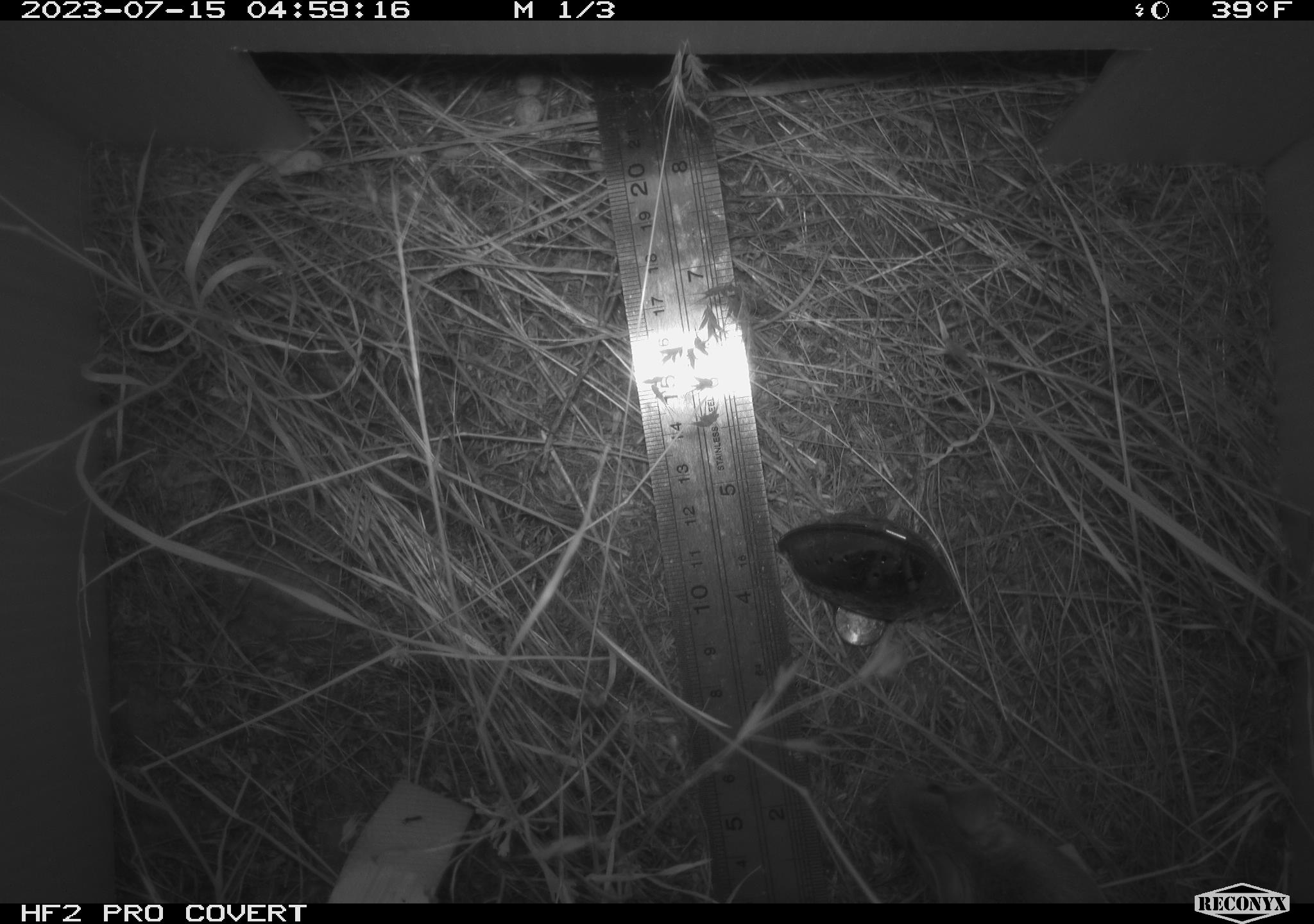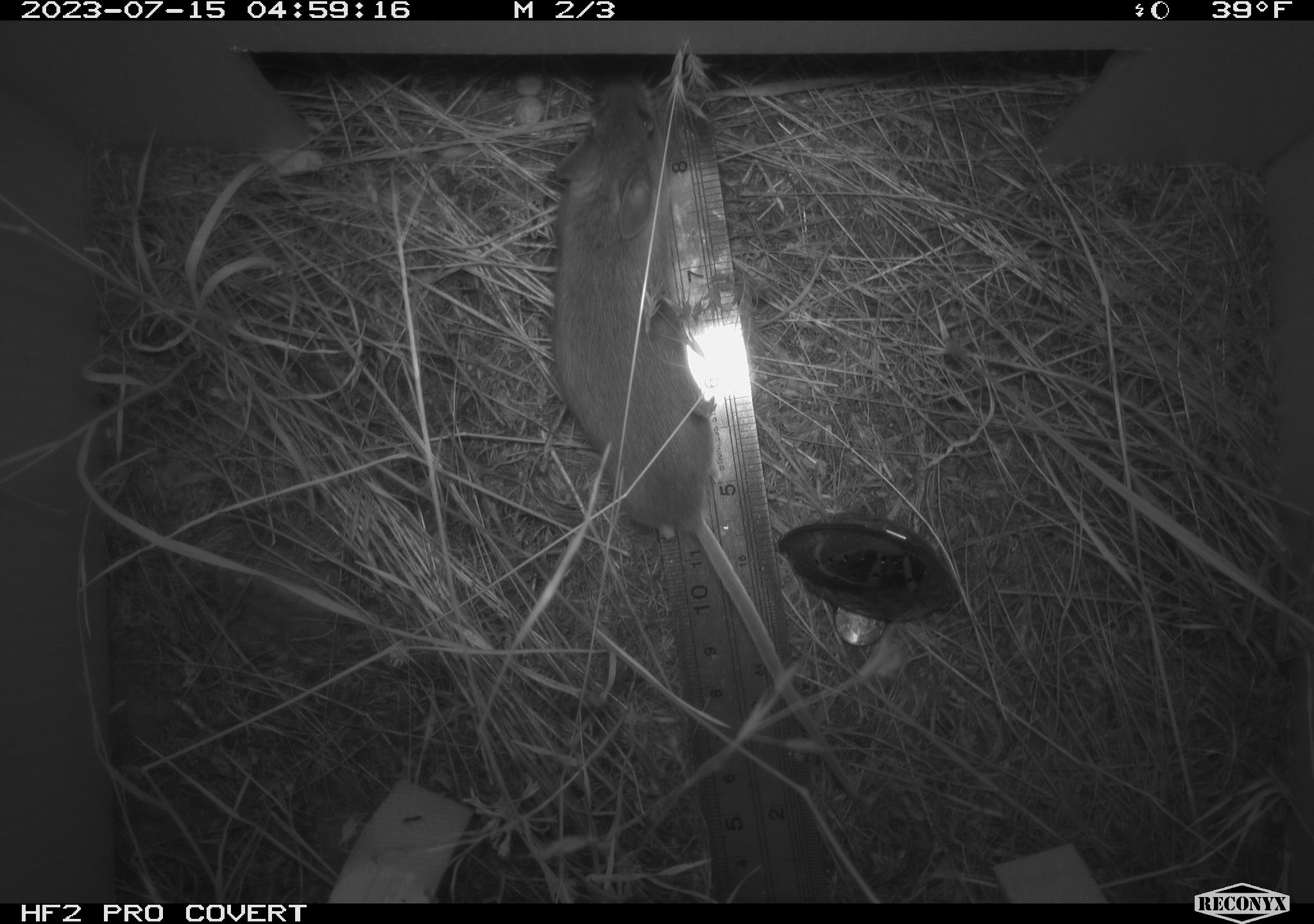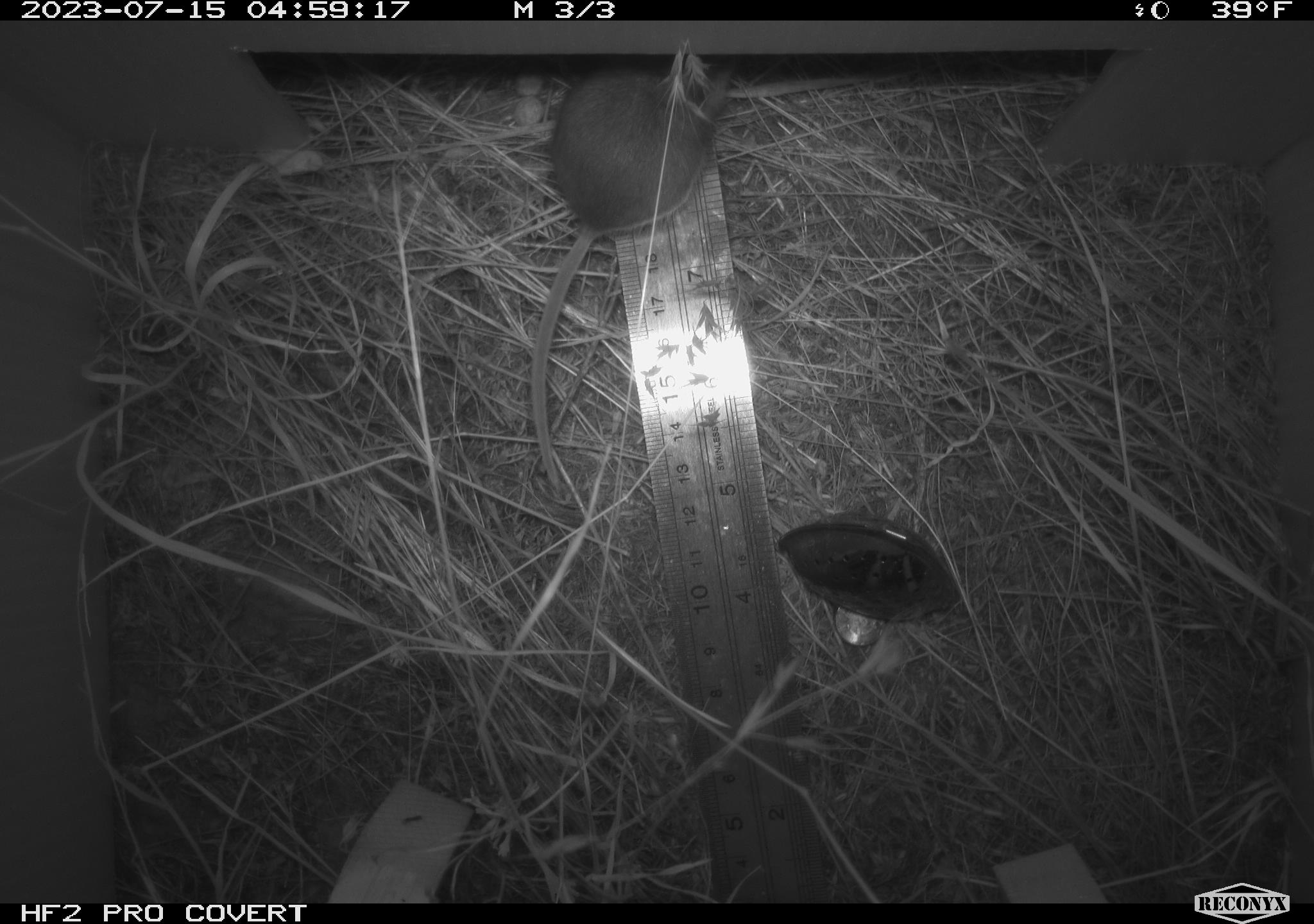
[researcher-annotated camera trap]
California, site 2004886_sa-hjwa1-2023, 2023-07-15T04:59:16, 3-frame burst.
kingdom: Animalia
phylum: Chordata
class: Mammalia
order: Rodentia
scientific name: Rodentia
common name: mouse species